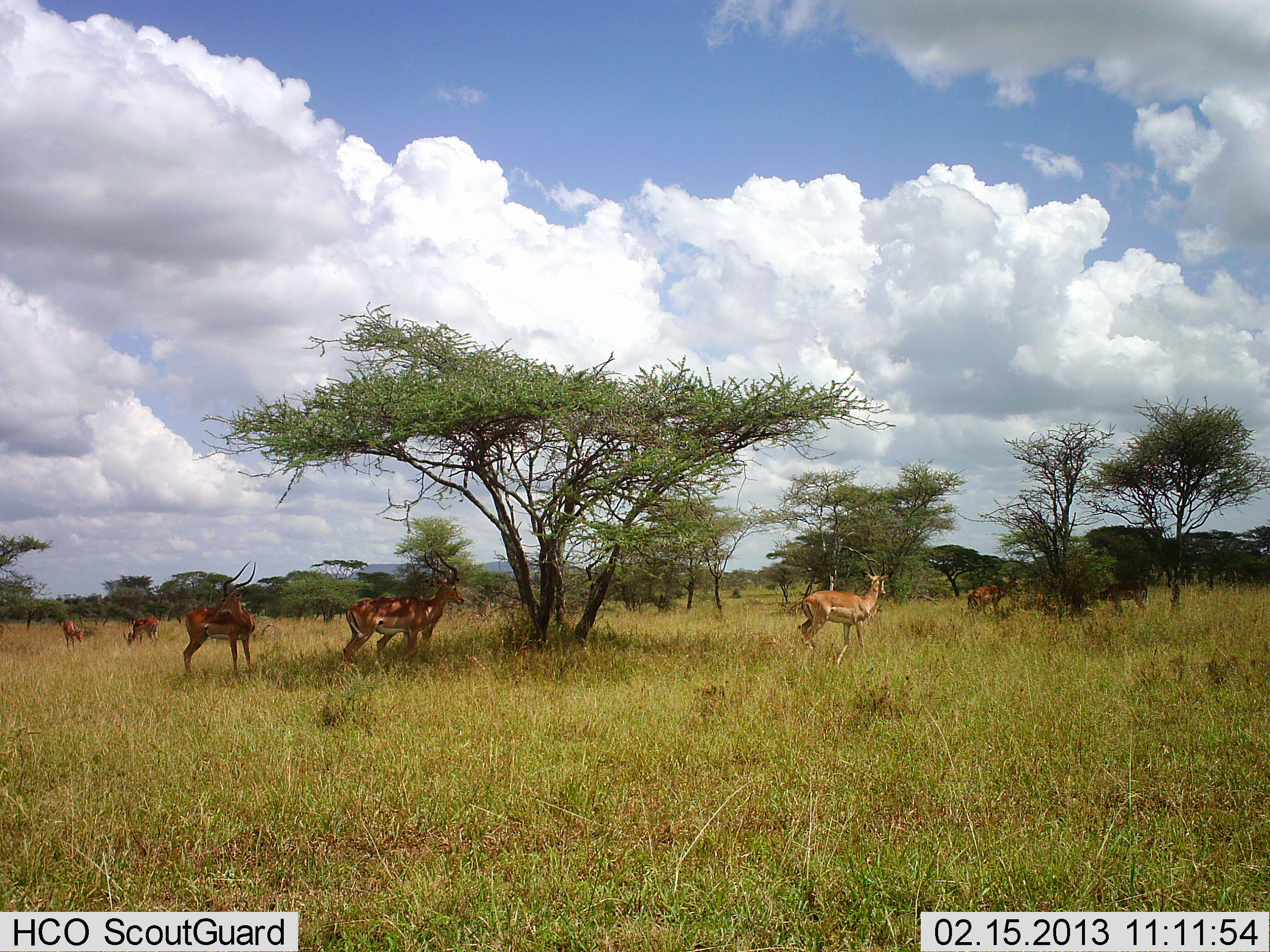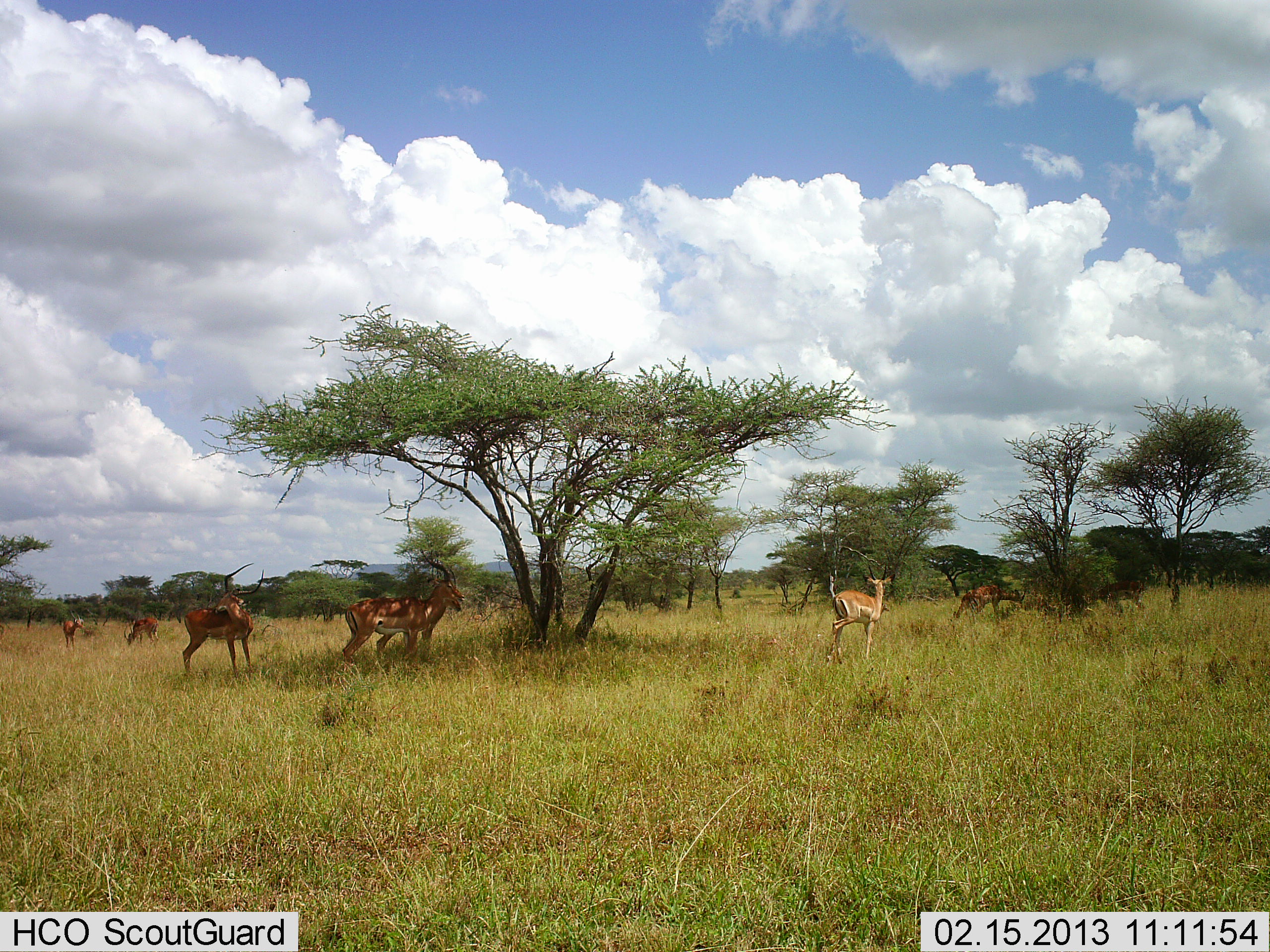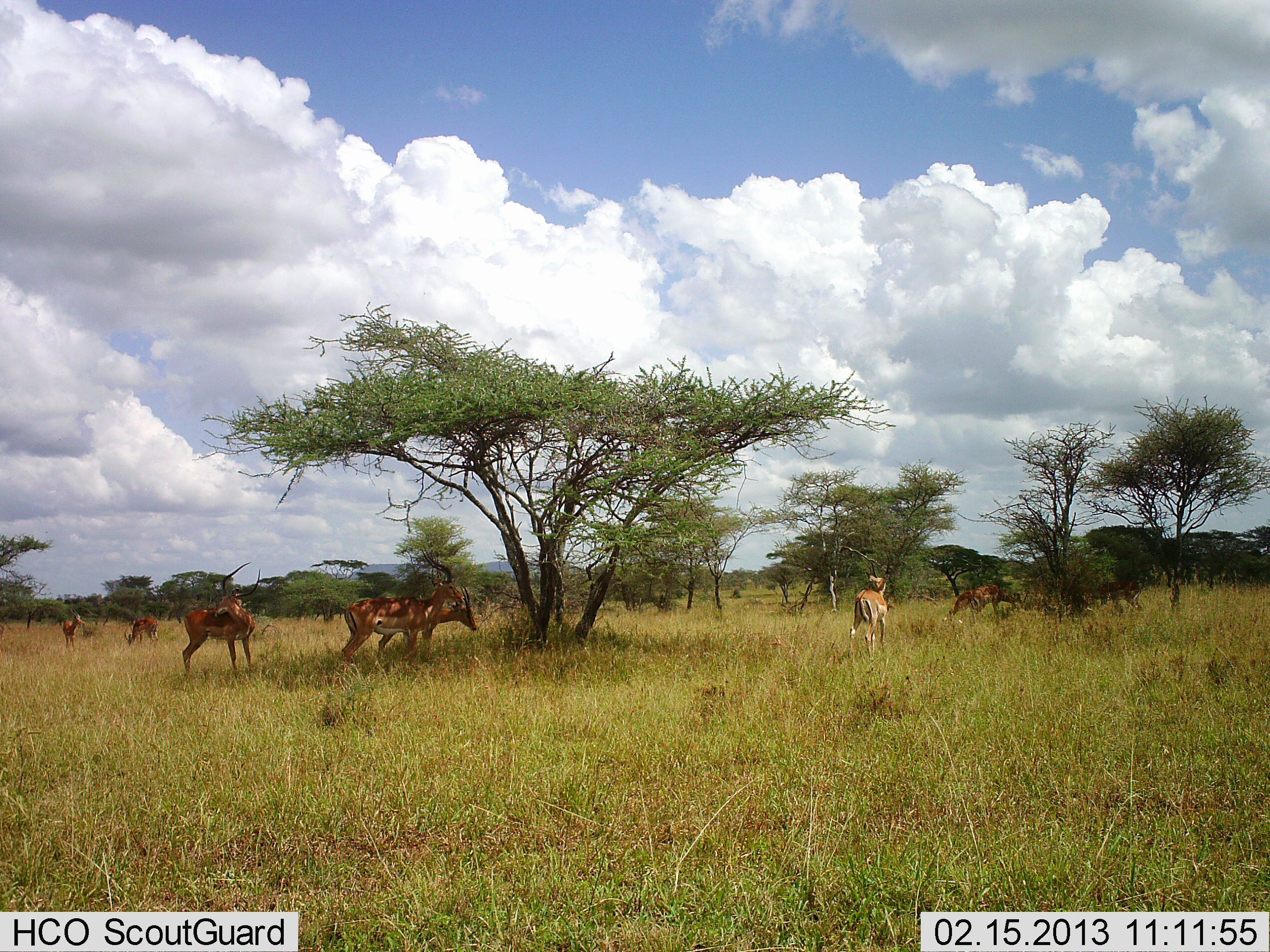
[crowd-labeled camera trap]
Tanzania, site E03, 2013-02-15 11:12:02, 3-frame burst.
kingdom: Animalia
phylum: Chordata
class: Mammalia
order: Artiodactyla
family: Bovidae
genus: Aepyceros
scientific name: Aepyceros melampus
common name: impala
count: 8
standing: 70%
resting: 10%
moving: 45%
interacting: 15%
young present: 5%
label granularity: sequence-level